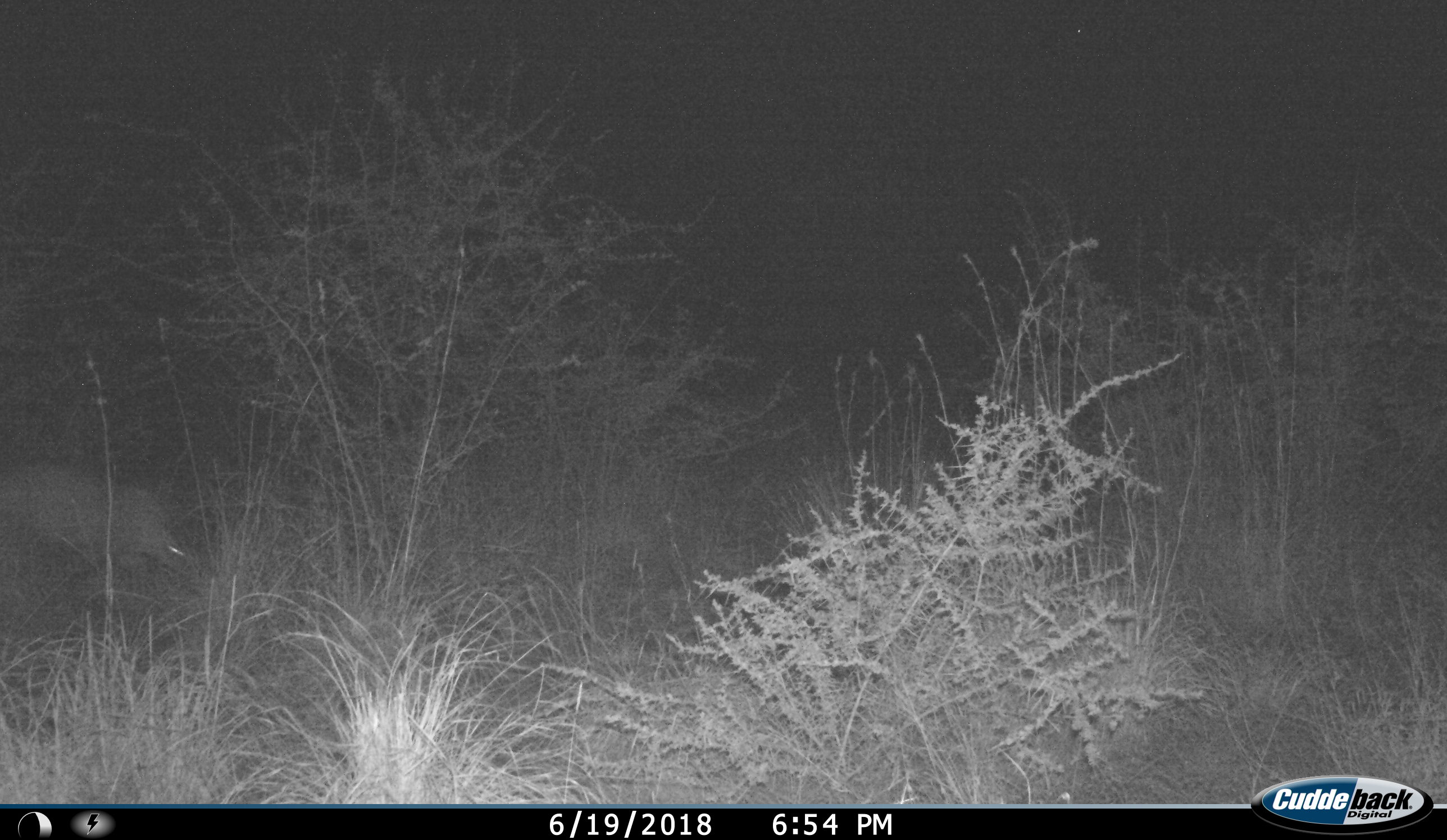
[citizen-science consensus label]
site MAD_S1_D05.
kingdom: Animalia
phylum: Chordata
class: Mammalia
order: Artiodactyla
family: Suidae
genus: Phacochoerus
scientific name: Phacochoerus africanus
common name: warthog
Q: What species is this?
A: Warthog (Phacochoerus africanus).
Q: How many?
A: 1.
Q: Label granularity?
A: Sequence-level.